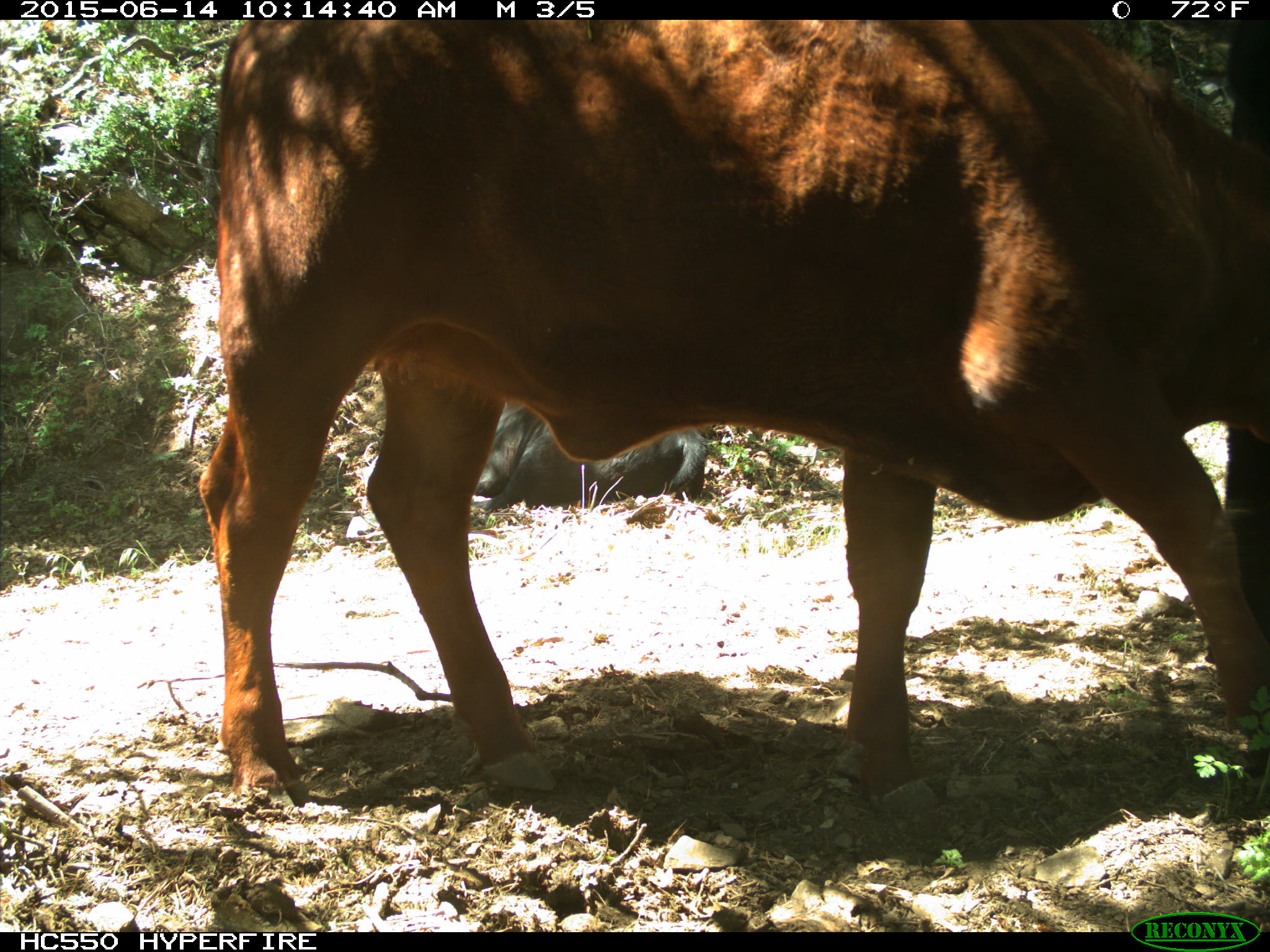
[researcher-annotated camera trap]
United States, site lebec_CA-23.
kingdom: Animalia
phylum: Chordata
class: Mammalia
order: Artiodactyla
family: Bovidae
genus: Bos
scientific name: Bos taurus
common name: domestic cow